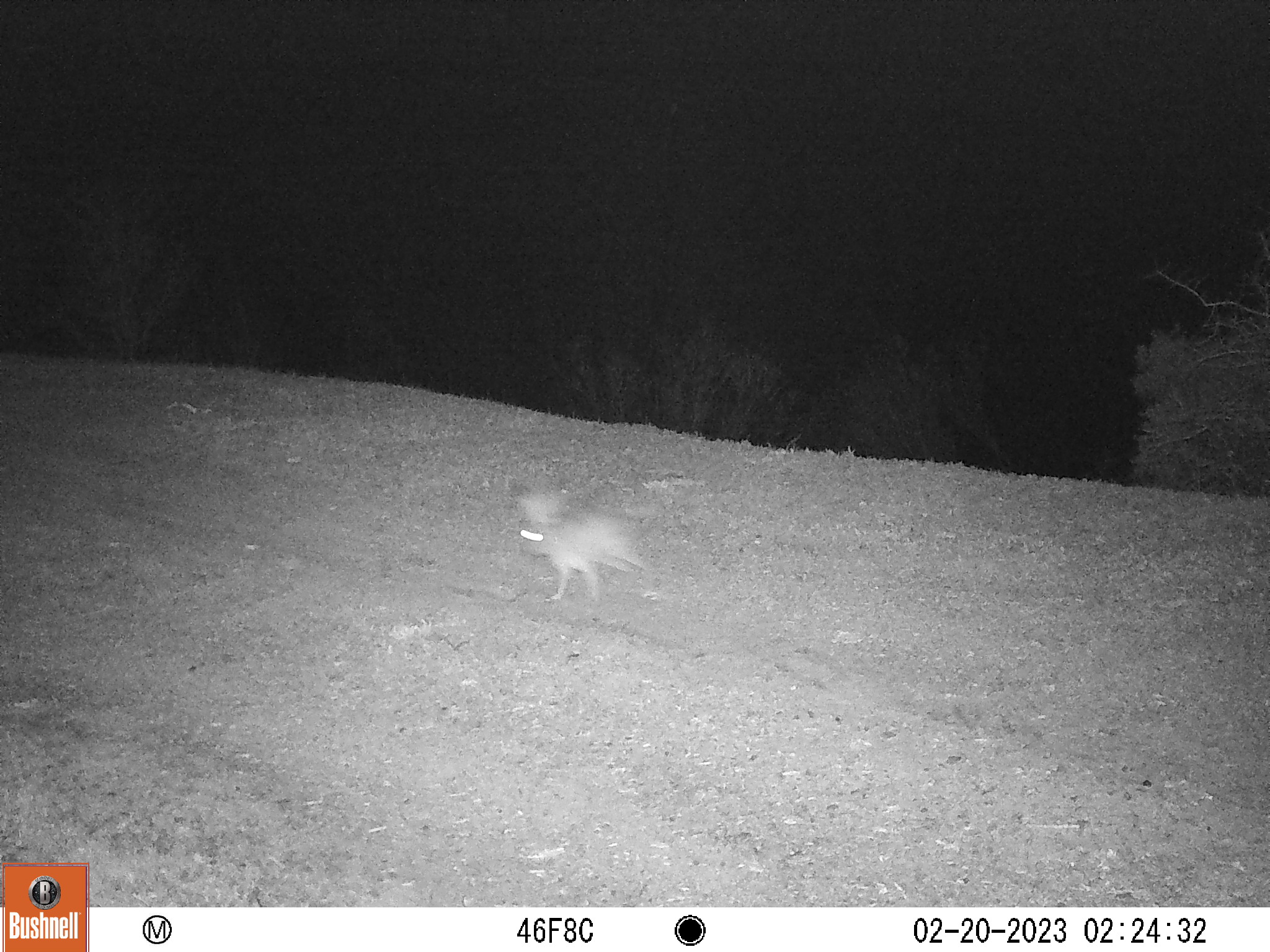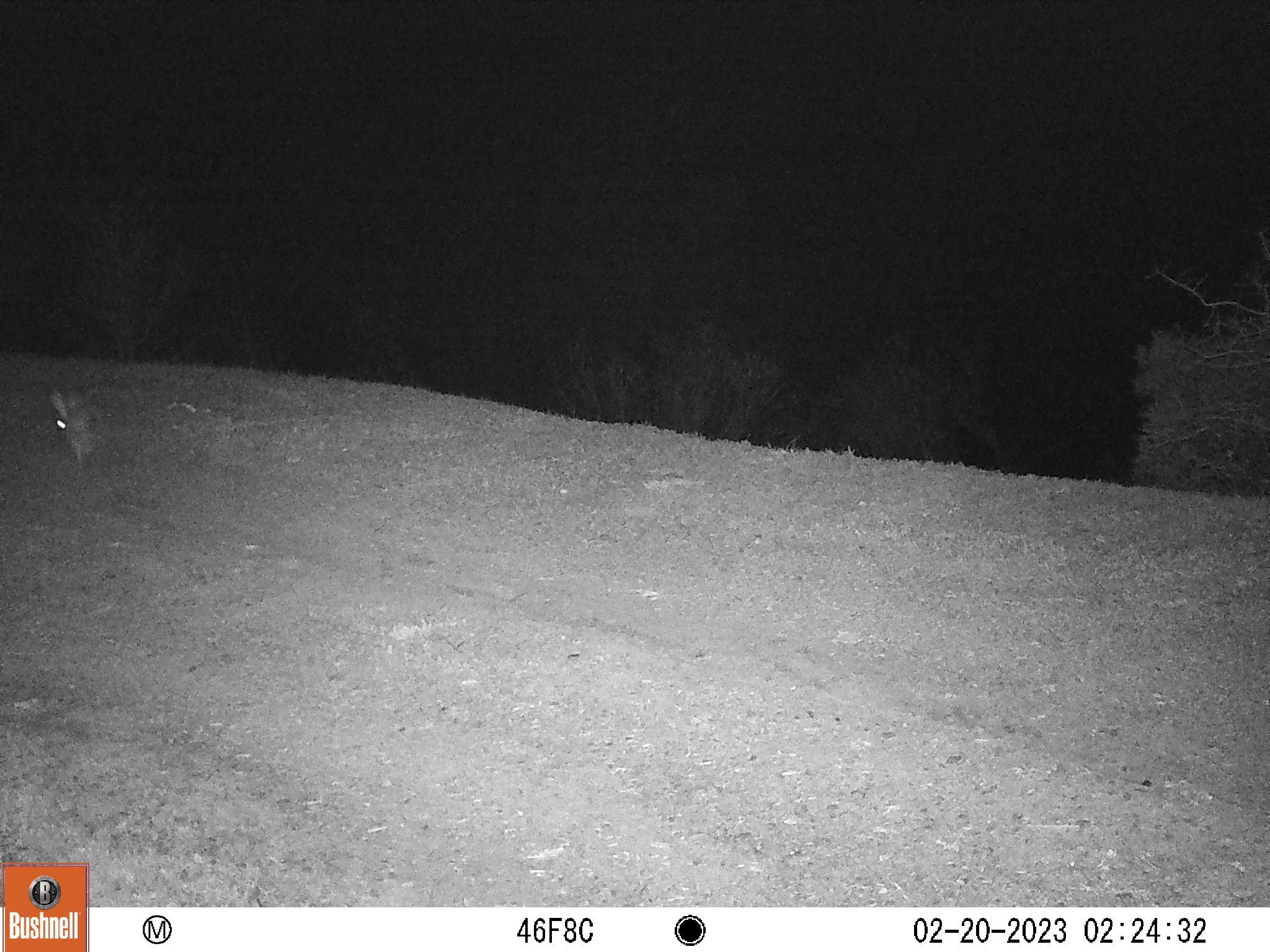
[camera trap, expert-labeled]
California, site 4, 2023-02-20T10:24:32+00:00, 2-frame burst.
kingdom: Animalia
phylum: Chordata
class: Mammalia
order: Lagomorpha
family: Leporidae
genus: Lepus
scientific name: Lepus californicus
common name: black-tailed jackrabbit